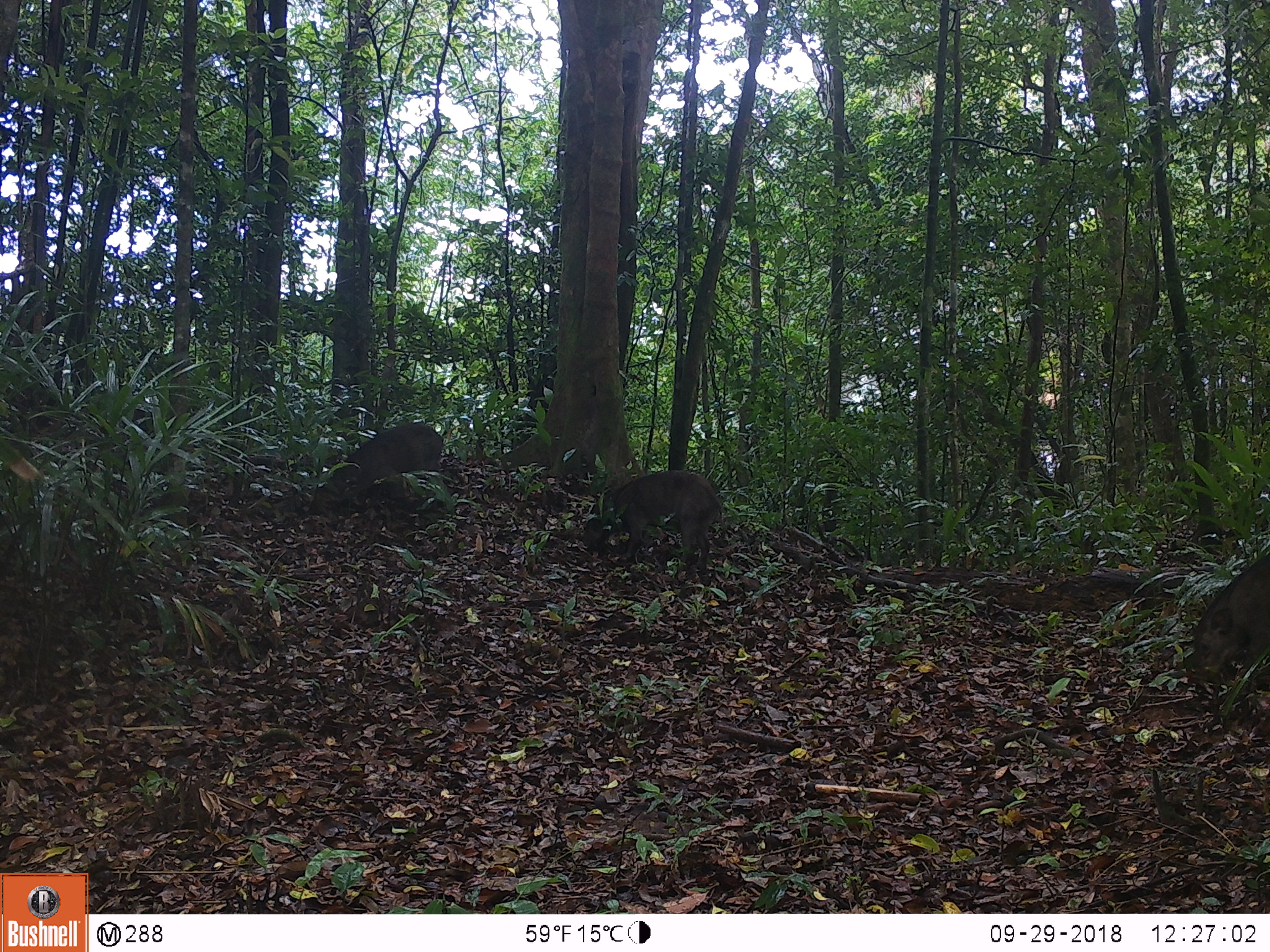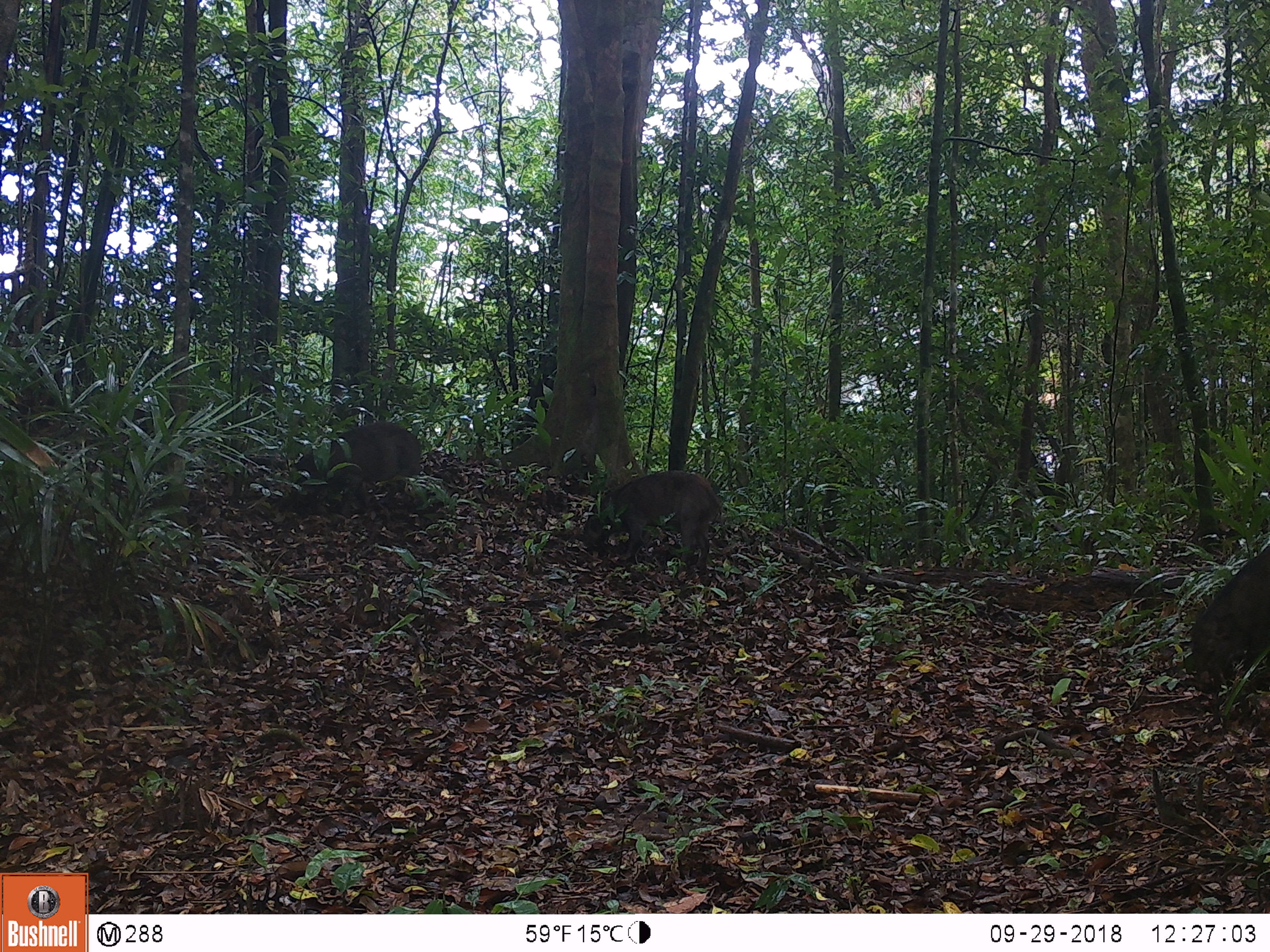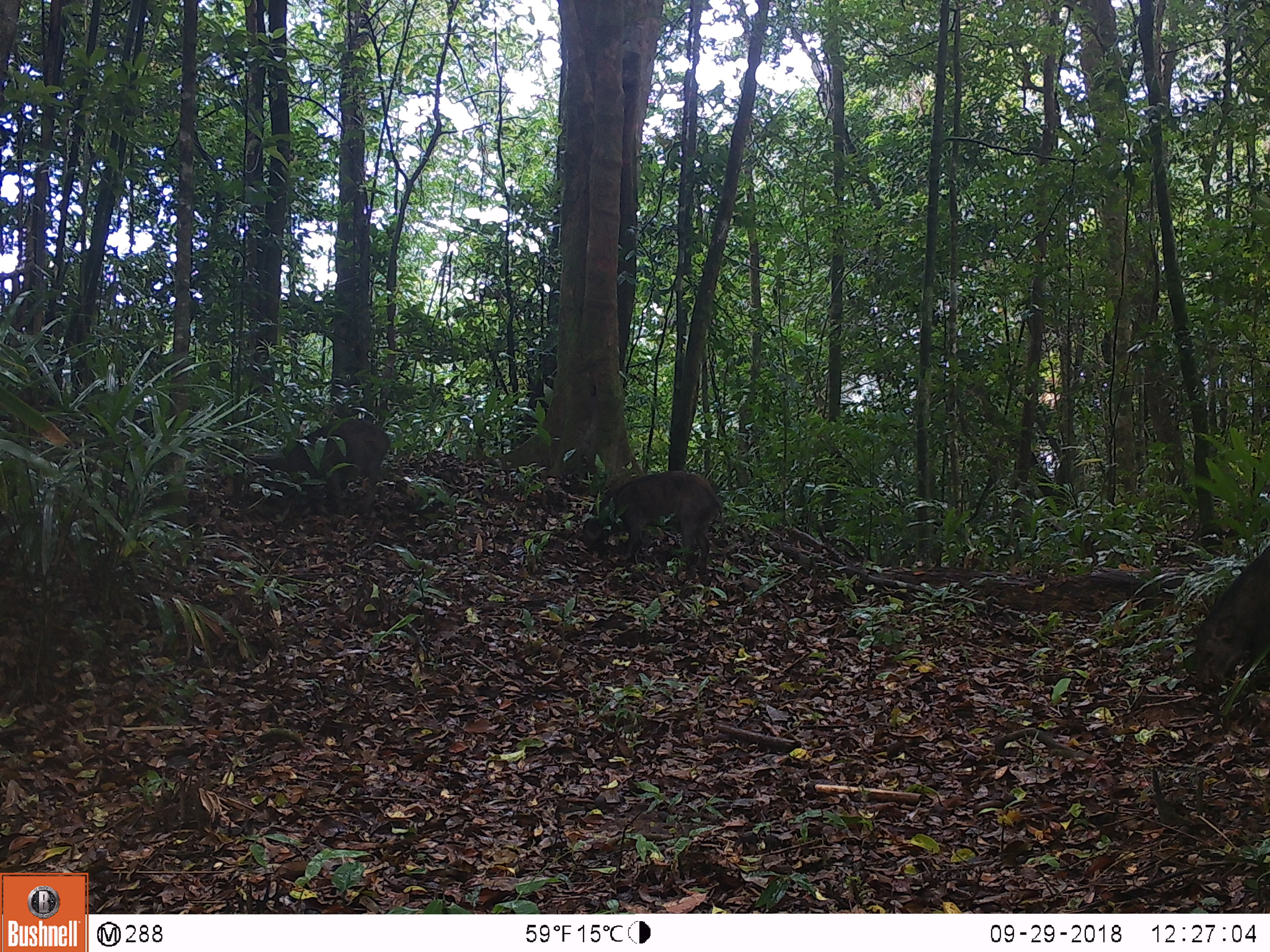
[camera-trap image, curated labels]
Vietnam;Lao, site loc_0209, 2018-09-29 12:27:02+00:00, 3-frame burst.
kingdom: Animalia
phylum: Chordata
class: Mammalia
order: Artiodactyla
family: Suidae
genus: Sus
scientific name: Sus scrofa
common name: eurasian wild pig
Eurasian wild pig (Sus scrofa). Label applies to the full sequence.